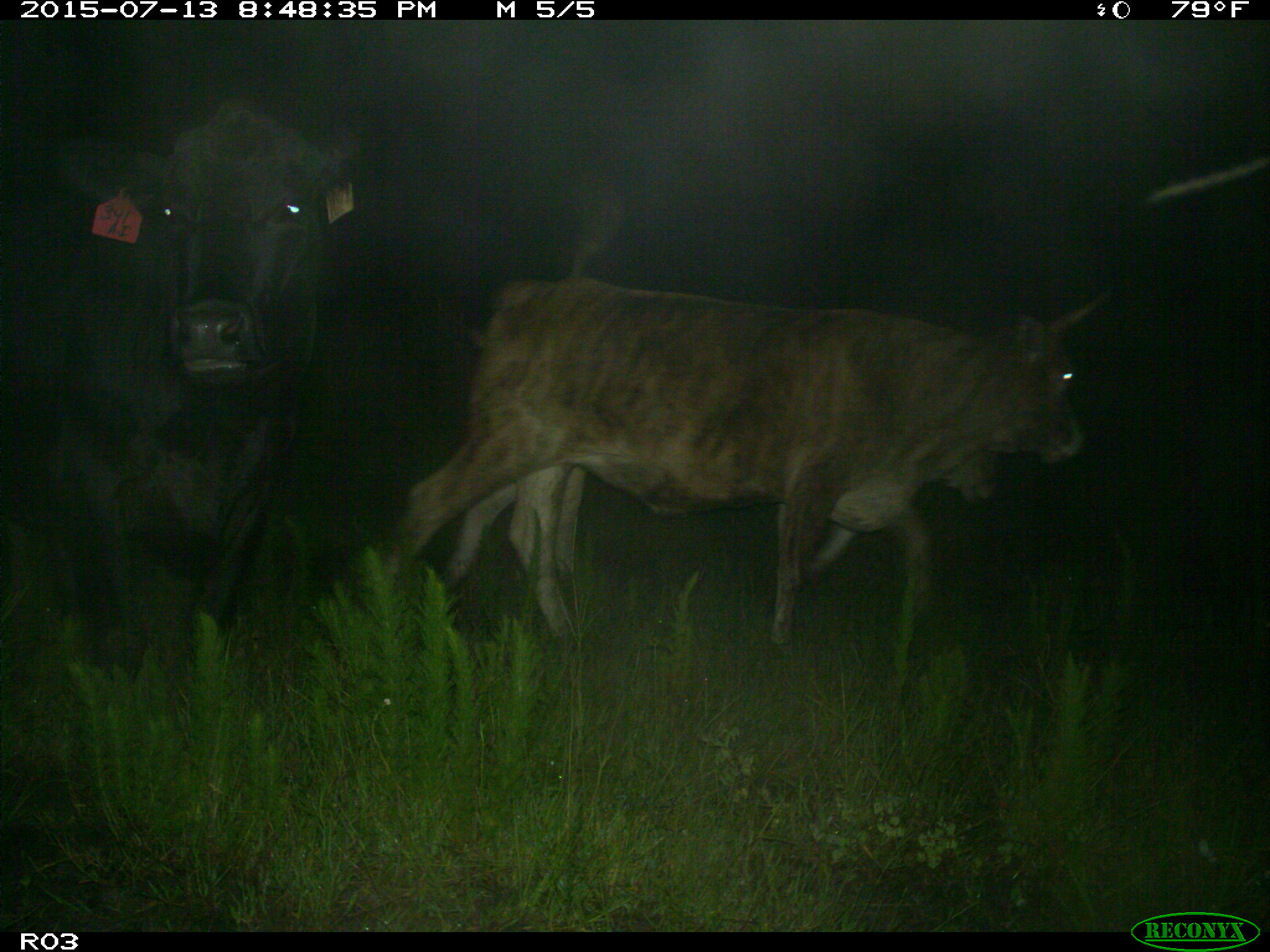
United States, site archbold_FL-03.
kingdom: Animalia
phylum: Chordata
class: Mammalia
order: Artiodactyla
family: Bovidae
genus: Bos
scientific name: Bos taurus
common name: domestic cow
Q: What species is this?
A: Bos taurus (domestic cow).